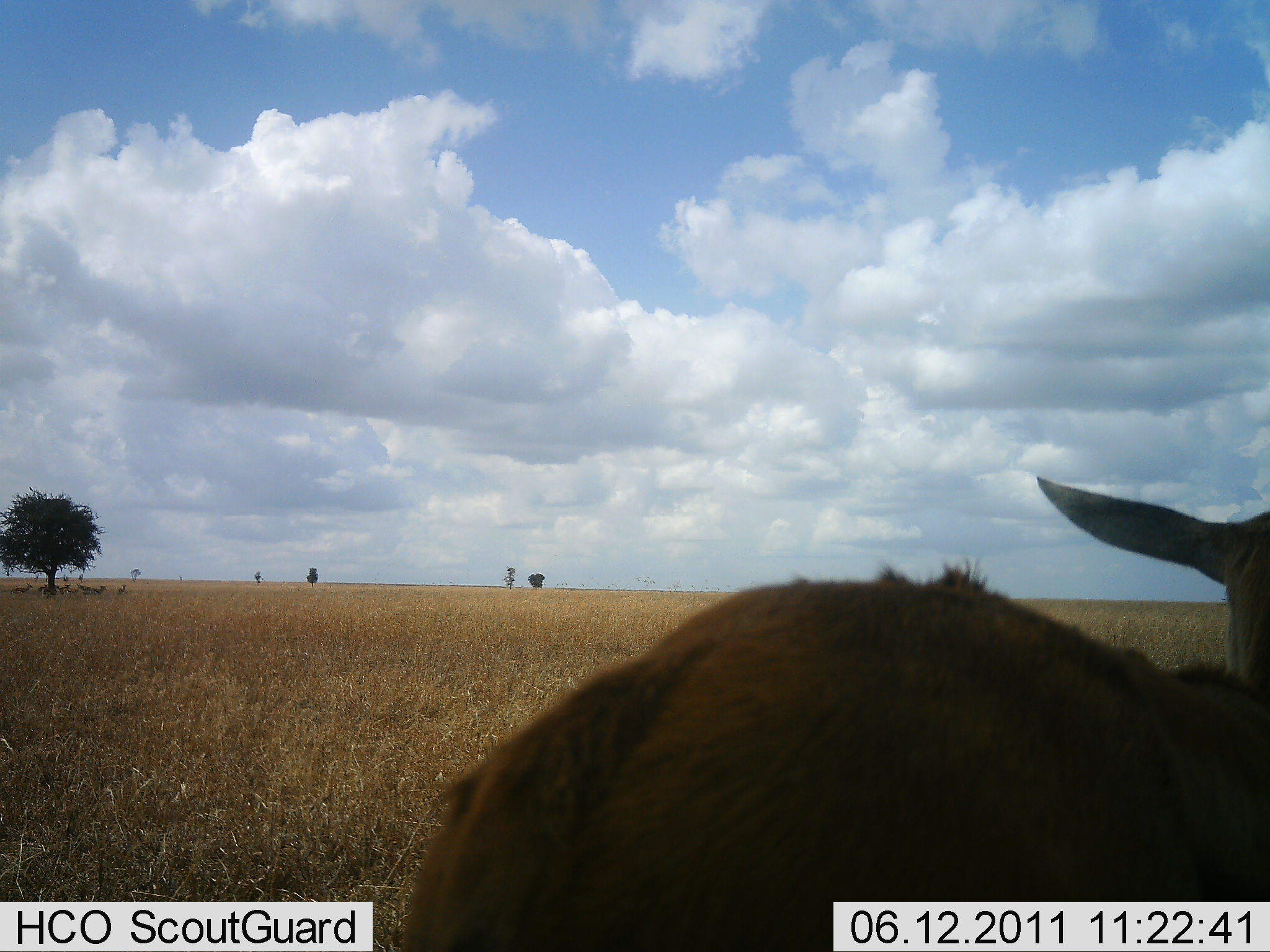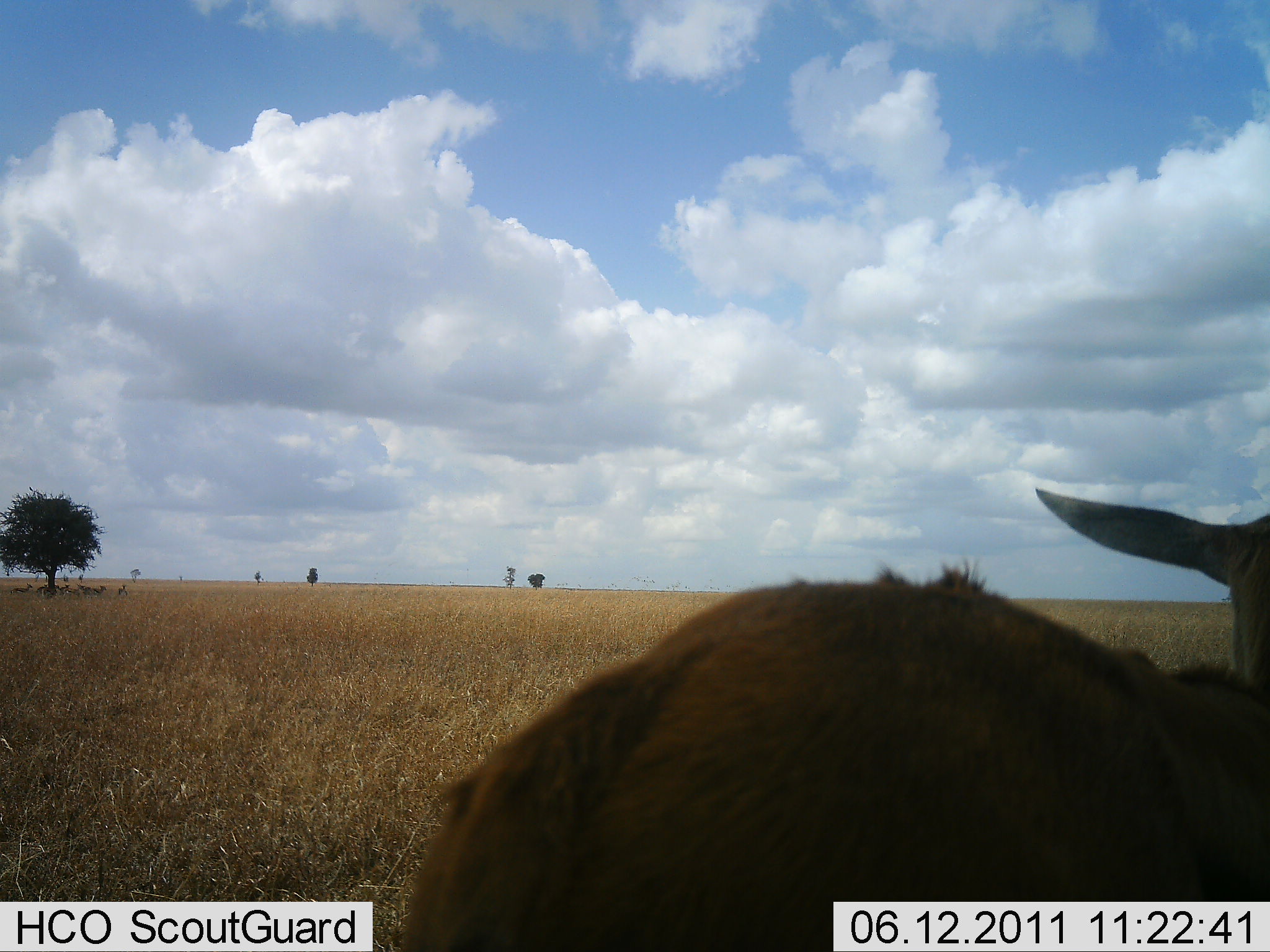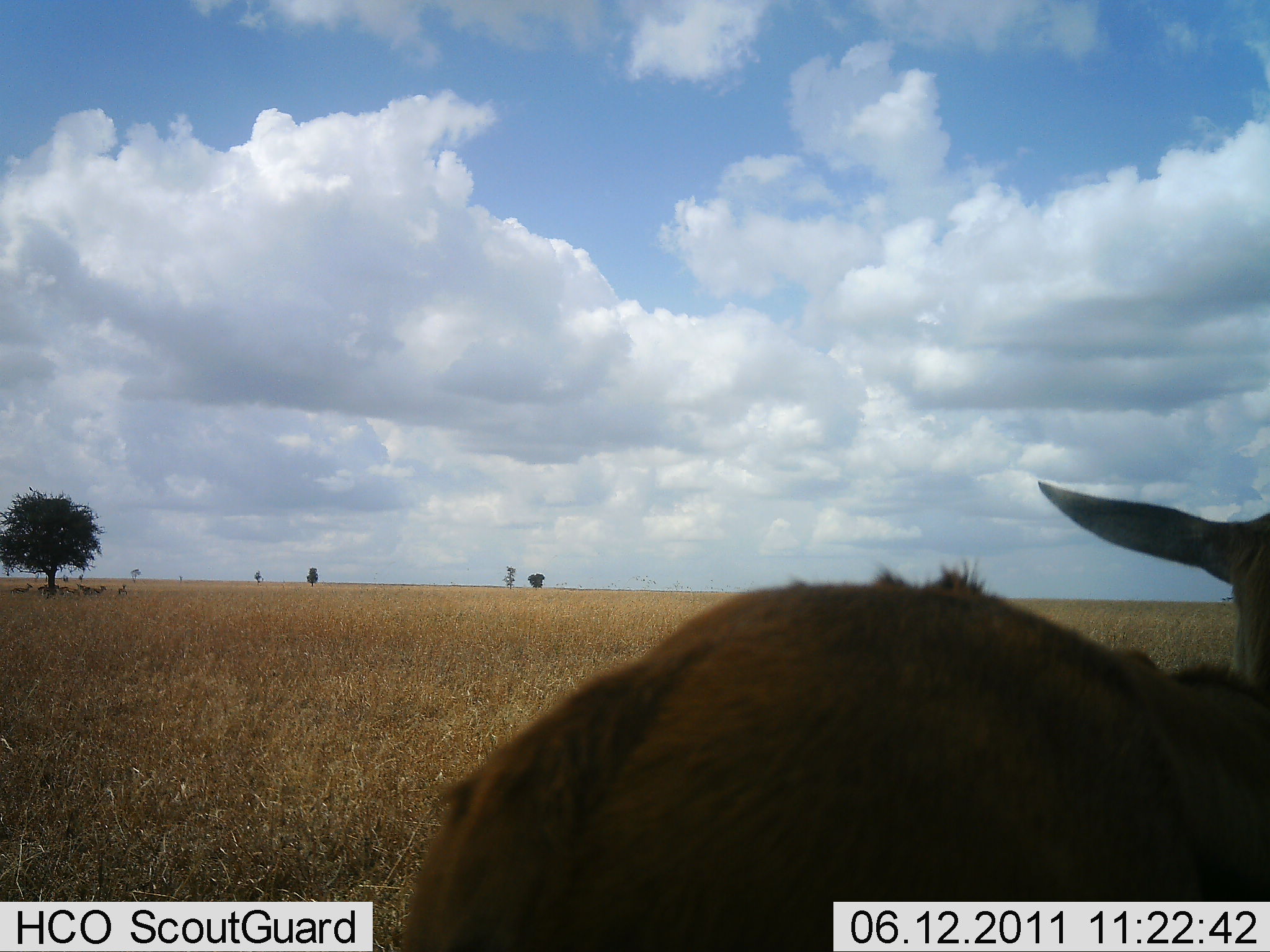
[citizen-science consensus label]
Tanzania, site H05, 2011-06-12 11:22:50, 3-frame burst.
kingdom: Animalia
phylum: Chordata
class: Mammalia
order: Artiodactyla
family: Bovidae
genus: Redunca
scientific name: Redunca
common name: reedbuck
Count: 1.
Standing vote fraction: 80%.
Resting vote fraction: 20%.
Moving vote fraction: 0%.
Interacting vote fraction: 0%.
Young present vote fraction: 0%.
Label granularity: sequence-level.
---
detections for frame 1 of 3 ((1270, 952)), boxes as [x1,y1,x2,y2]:
animal: [388,470,1270,952]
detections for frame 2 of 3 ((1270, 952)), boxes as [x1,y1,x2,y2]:
animal: [392,484,1270,950]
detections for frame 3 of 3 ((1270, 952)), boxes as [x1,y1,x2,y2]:
animal: [396,479,1270,952]